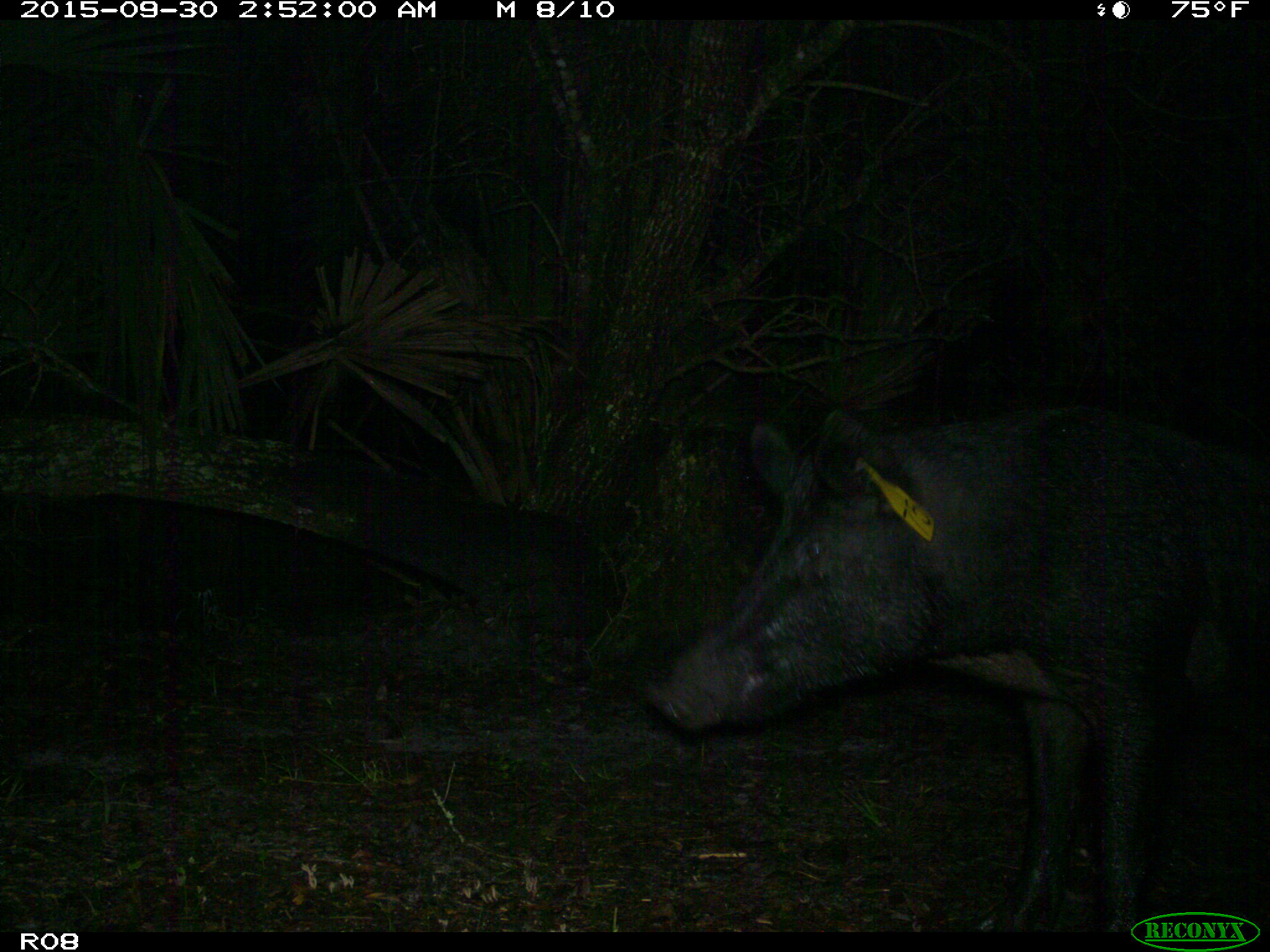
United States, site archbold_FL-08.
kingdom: Animalia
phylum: Chordata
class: Mammalia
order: Artiodactyla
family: Suidae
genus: Sus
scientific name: Sus scrofa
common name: wild boar